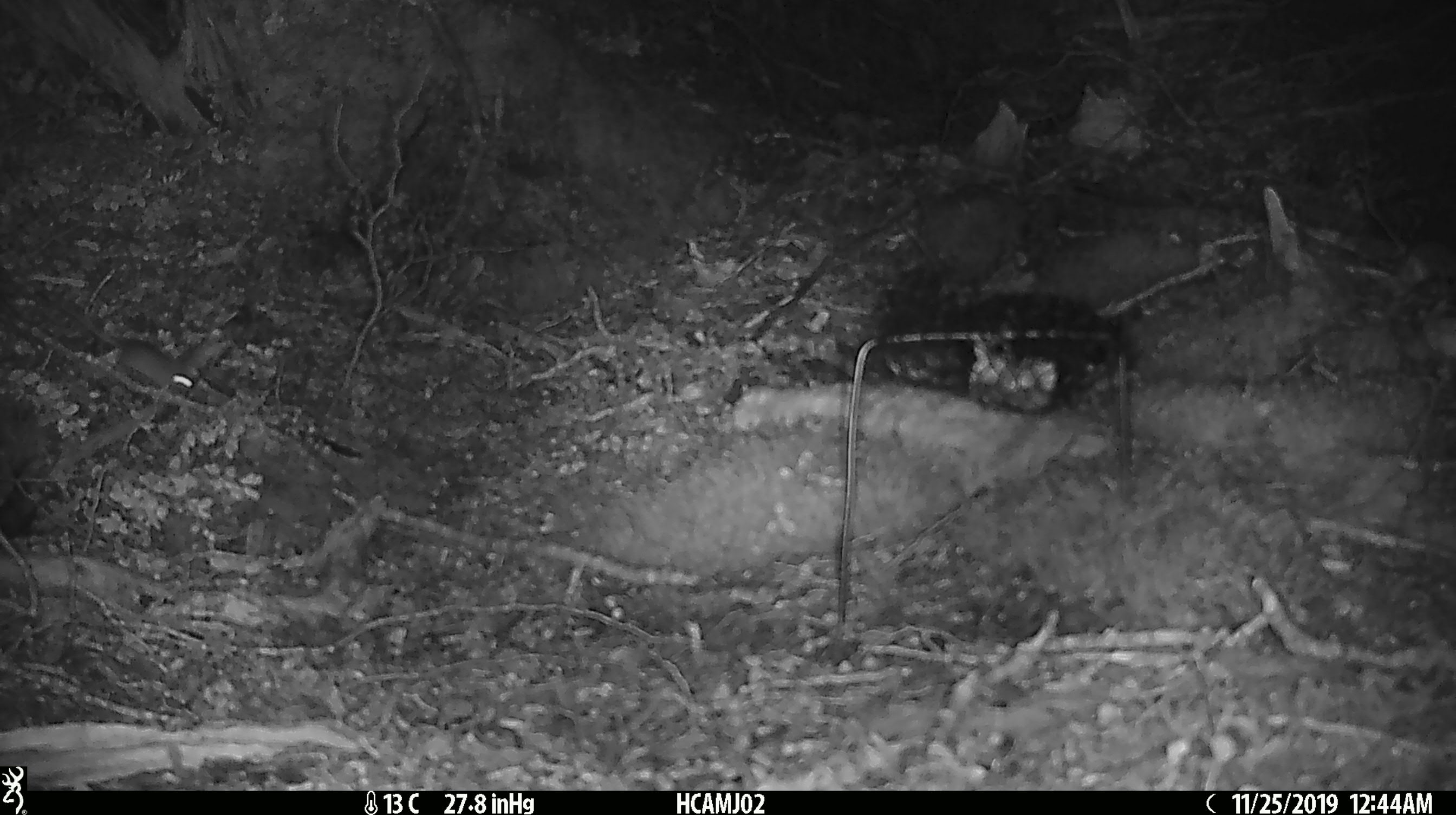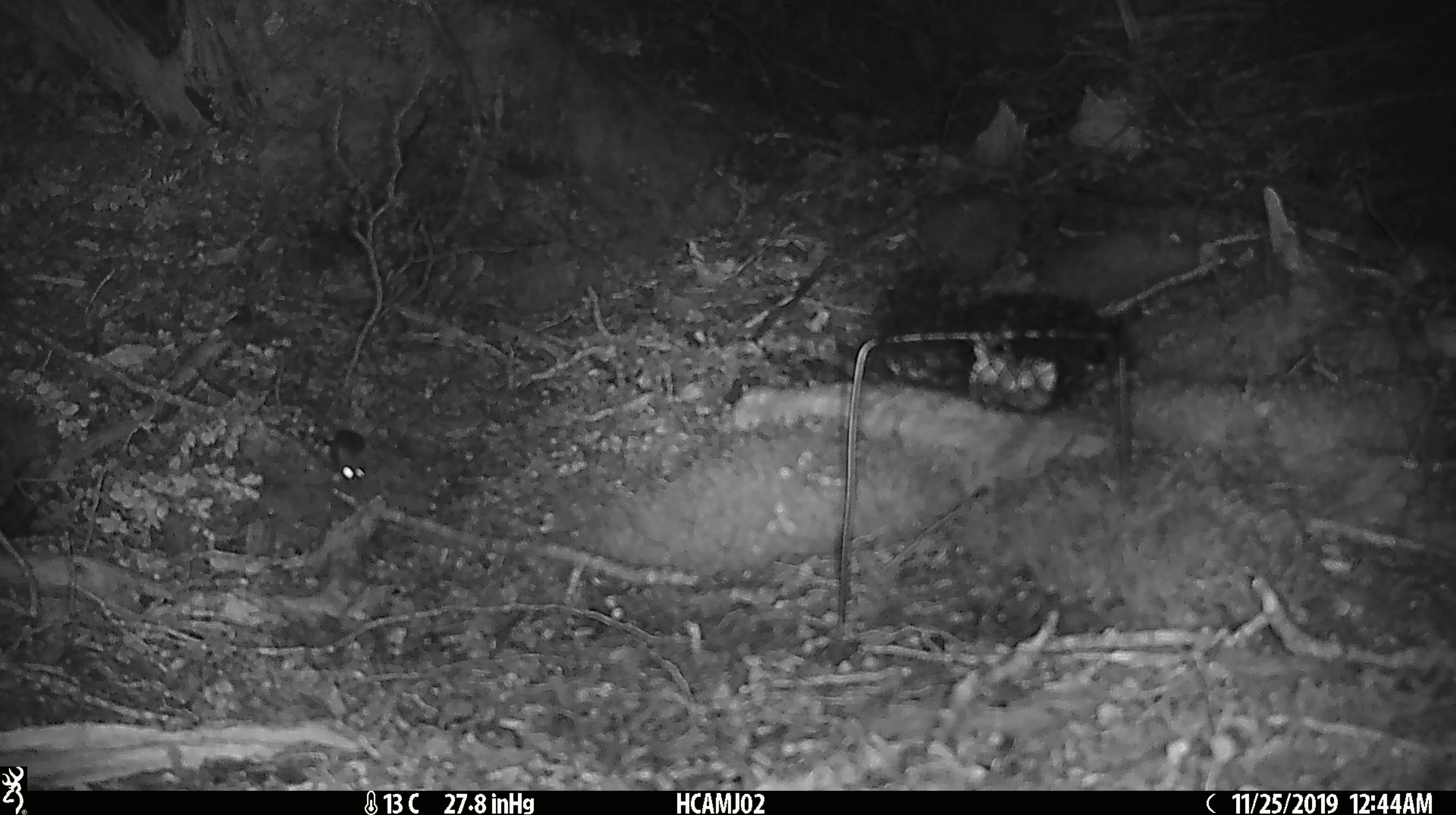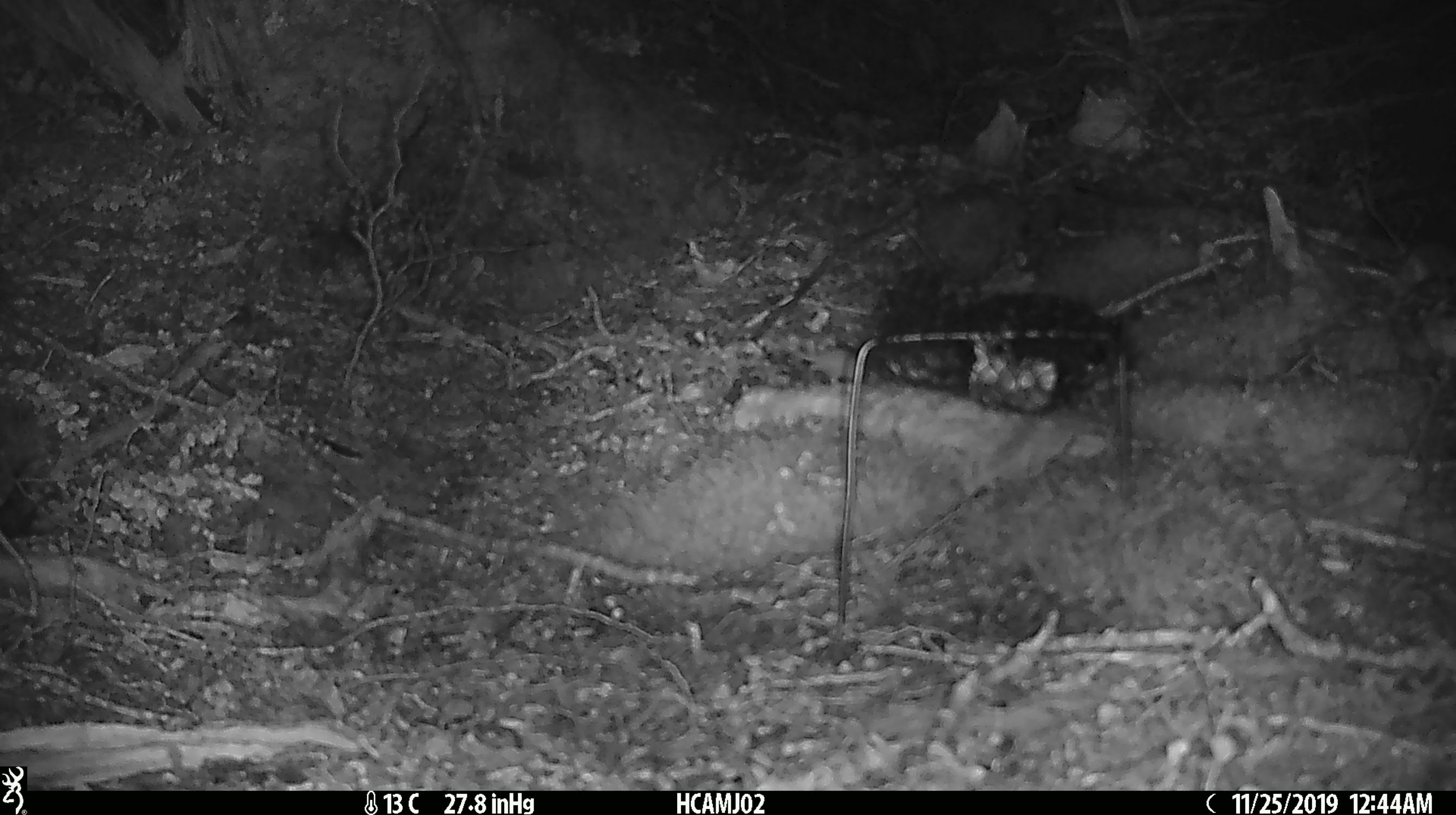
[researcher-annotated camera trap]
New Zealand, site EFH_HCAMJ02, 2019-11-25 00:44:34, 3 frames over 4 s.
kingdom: Animalia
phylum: Chordata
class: Mammalia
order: Rodentia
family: Muridae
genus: Mus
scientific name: Mus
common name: mouse